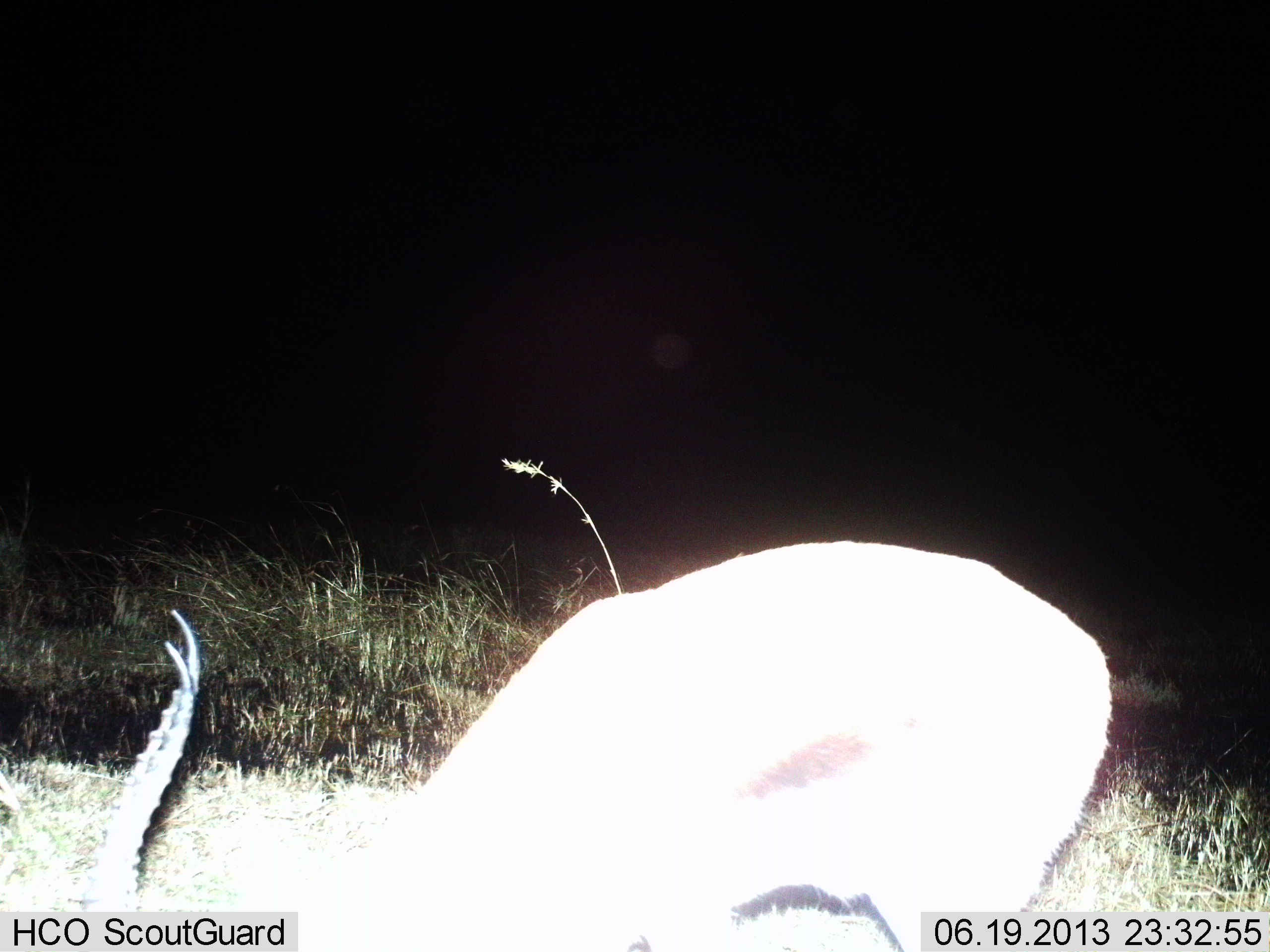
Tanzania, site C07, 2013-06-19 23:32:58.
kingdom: Animalia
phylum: Chordata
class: Mammalia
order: Artiodactyla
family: Bovidae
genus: Eudorcas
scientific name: Eudorcas thomsonii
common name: thomson's gazelle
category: gazellethomsons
Gazellethomsons (thomson's gazelle) (Eudorcas thomsonii), count 1. Behavior (volunteer vote fractions): standing 30%, resting 0%, moving 0%, interacting 0%. Young present (vote fraction): 0%. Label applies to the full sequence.